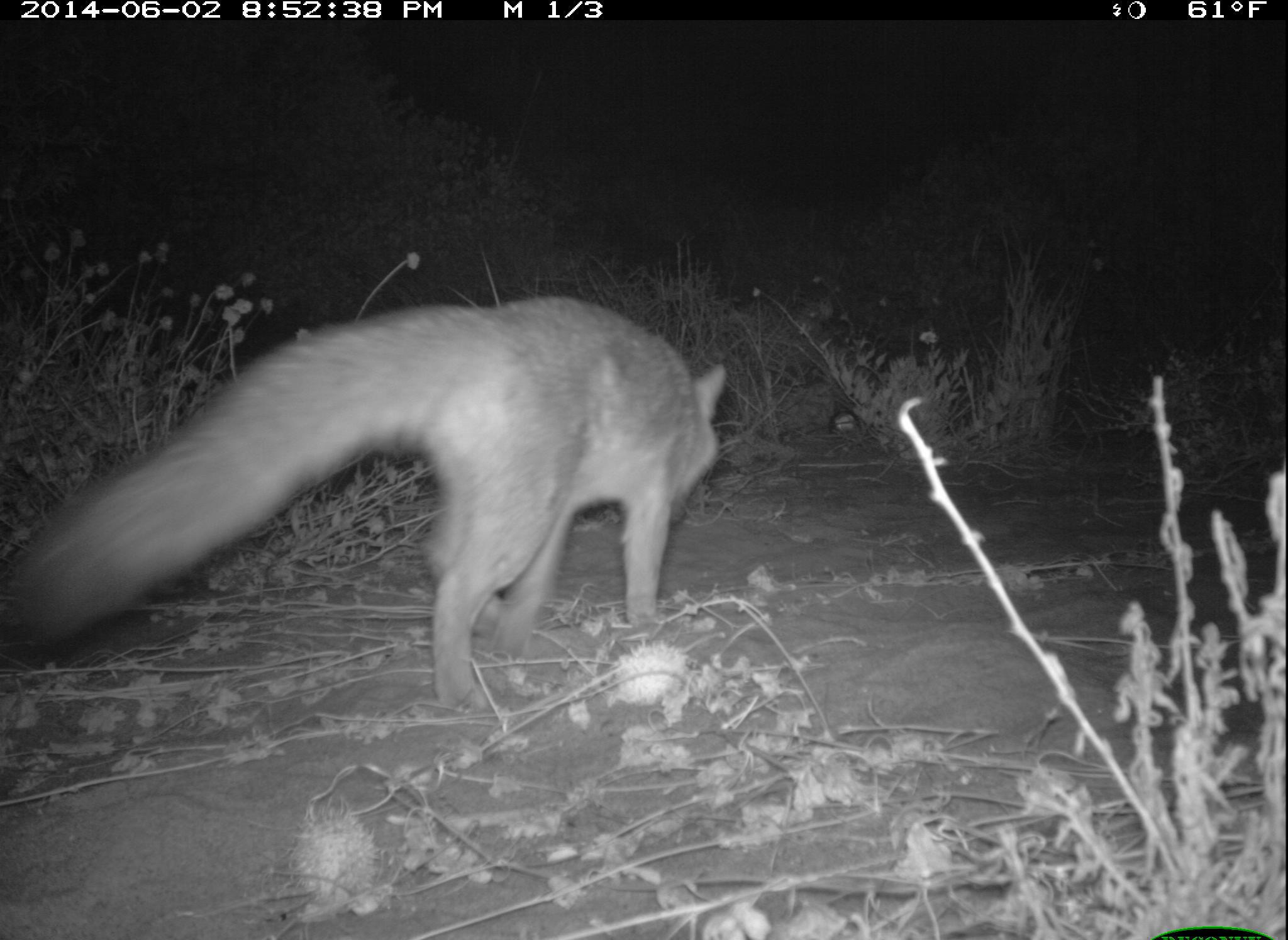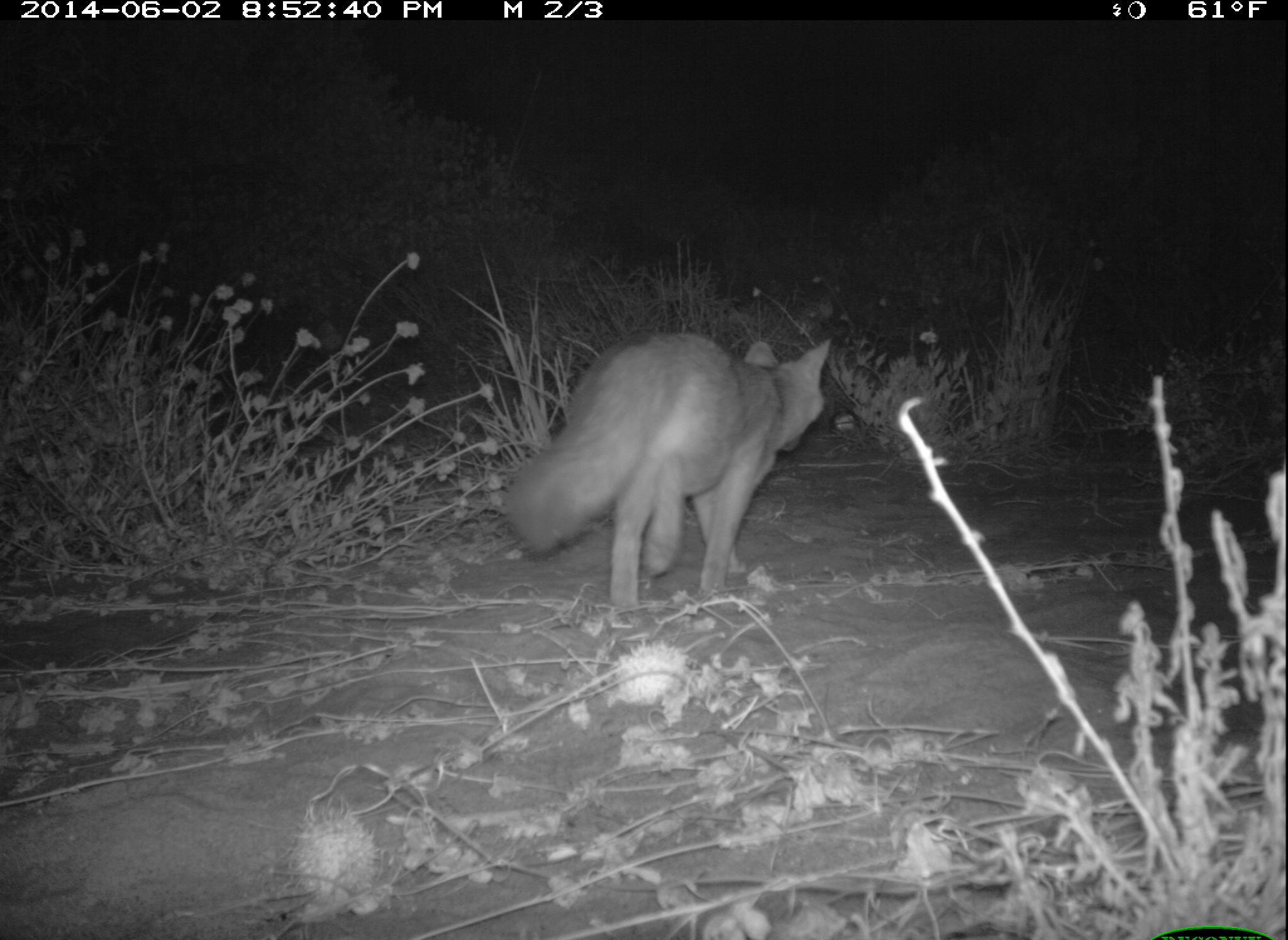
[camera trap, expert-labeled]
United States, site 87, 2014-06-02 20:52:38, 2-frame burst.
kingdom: Animalia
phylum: Chordata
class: Mammalia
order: Carnivora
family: Canidae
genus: Urocyon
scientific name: Urocyon cinereoargenteus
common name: gray fox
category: fox